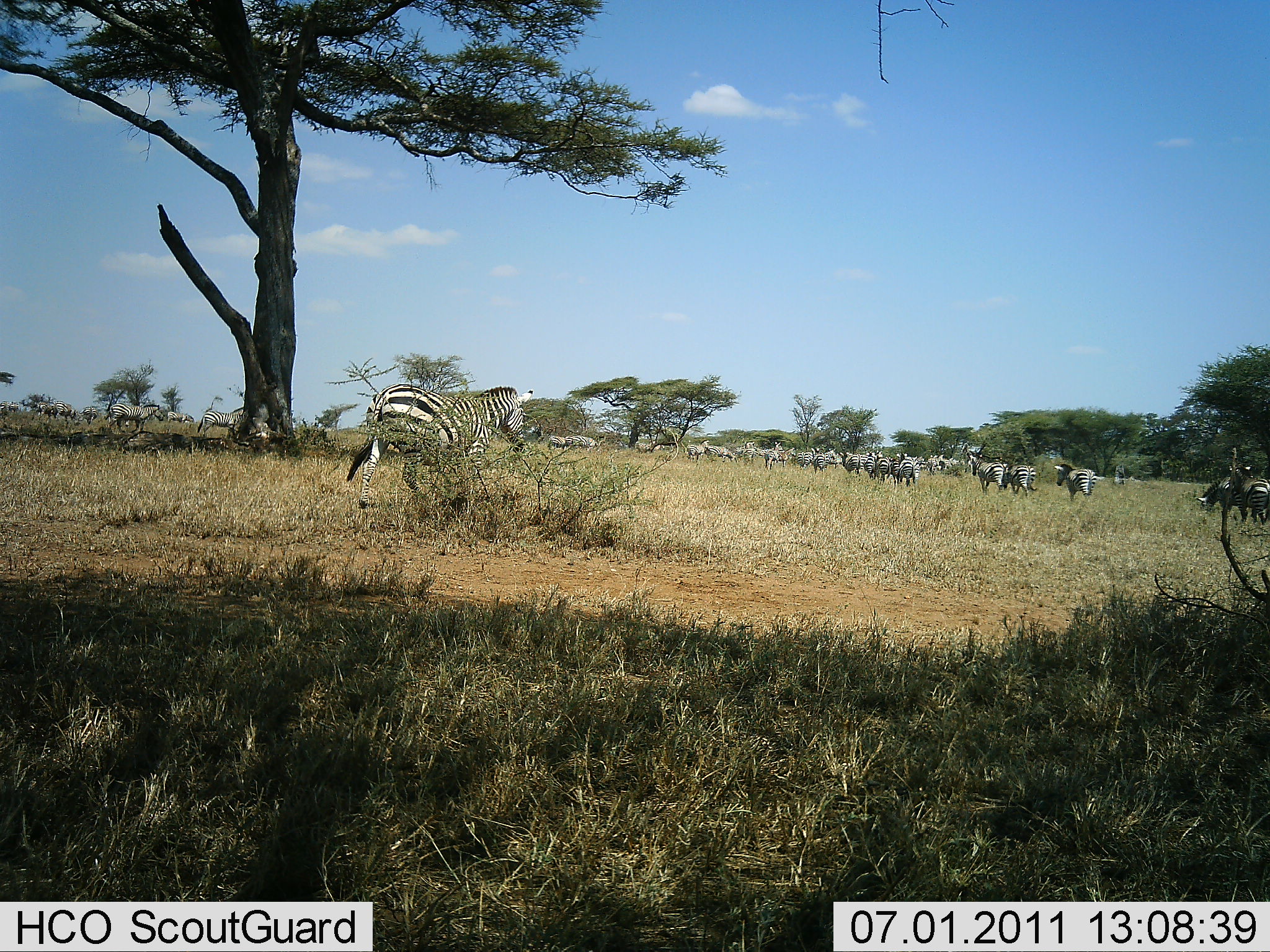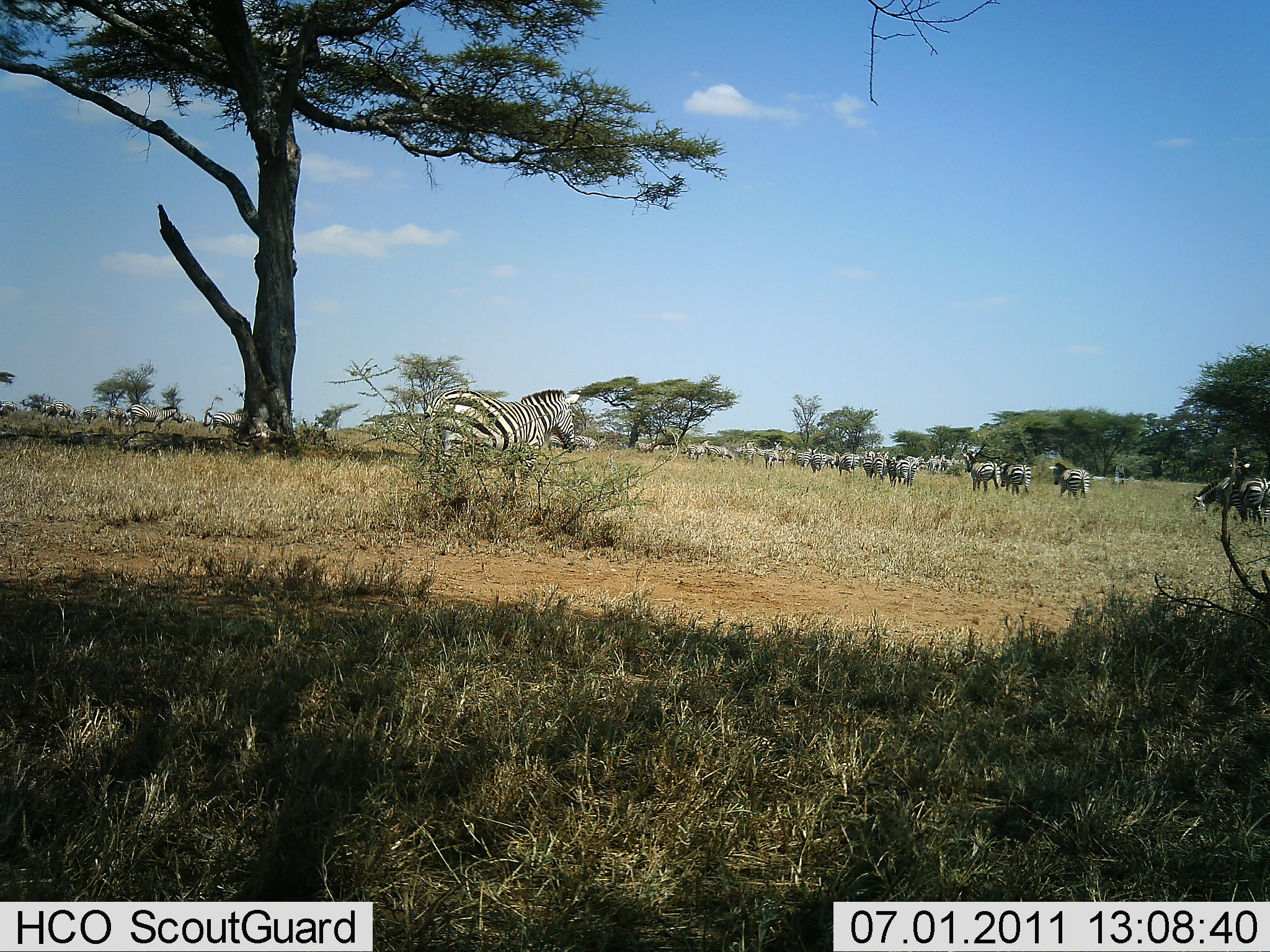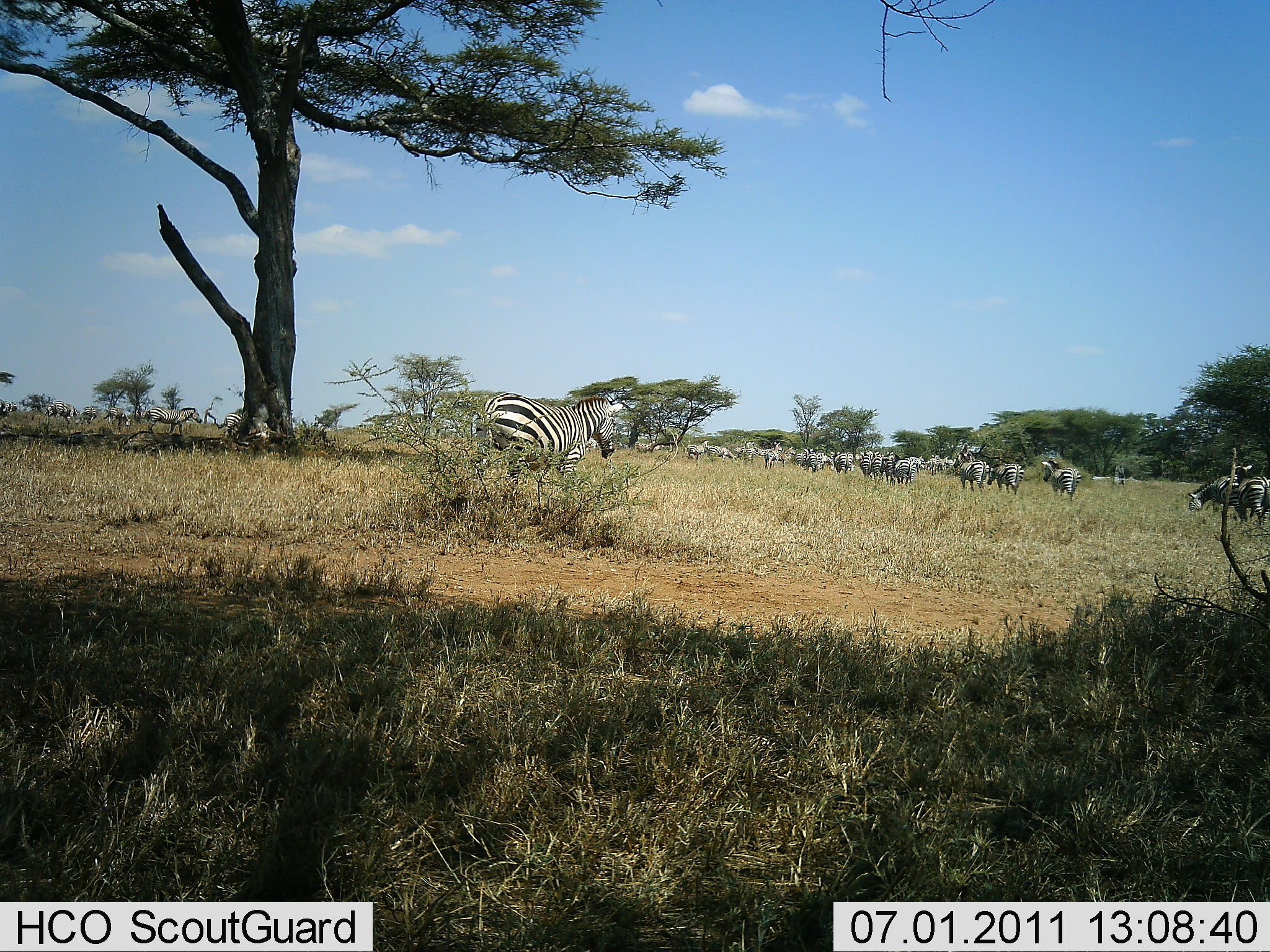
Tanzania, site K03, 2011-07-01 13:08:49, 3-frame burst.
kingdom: Animalia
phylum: Chordata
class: Mammalia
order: Perissodactyla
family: Equidae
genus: Equus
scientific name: Equus quagga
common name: plains zebra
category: zebra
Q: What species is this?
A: Zebra (plains zebra) (Equus quagga).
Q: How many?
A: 11-50.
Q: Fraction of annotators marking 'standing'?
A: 8%.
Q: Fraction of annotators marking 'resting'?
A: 0%.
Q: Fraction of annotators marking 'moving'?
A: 100%.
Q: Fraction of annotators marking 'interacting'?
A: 0%.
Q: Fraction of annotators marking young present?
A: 0%.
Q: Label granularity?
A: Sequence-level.